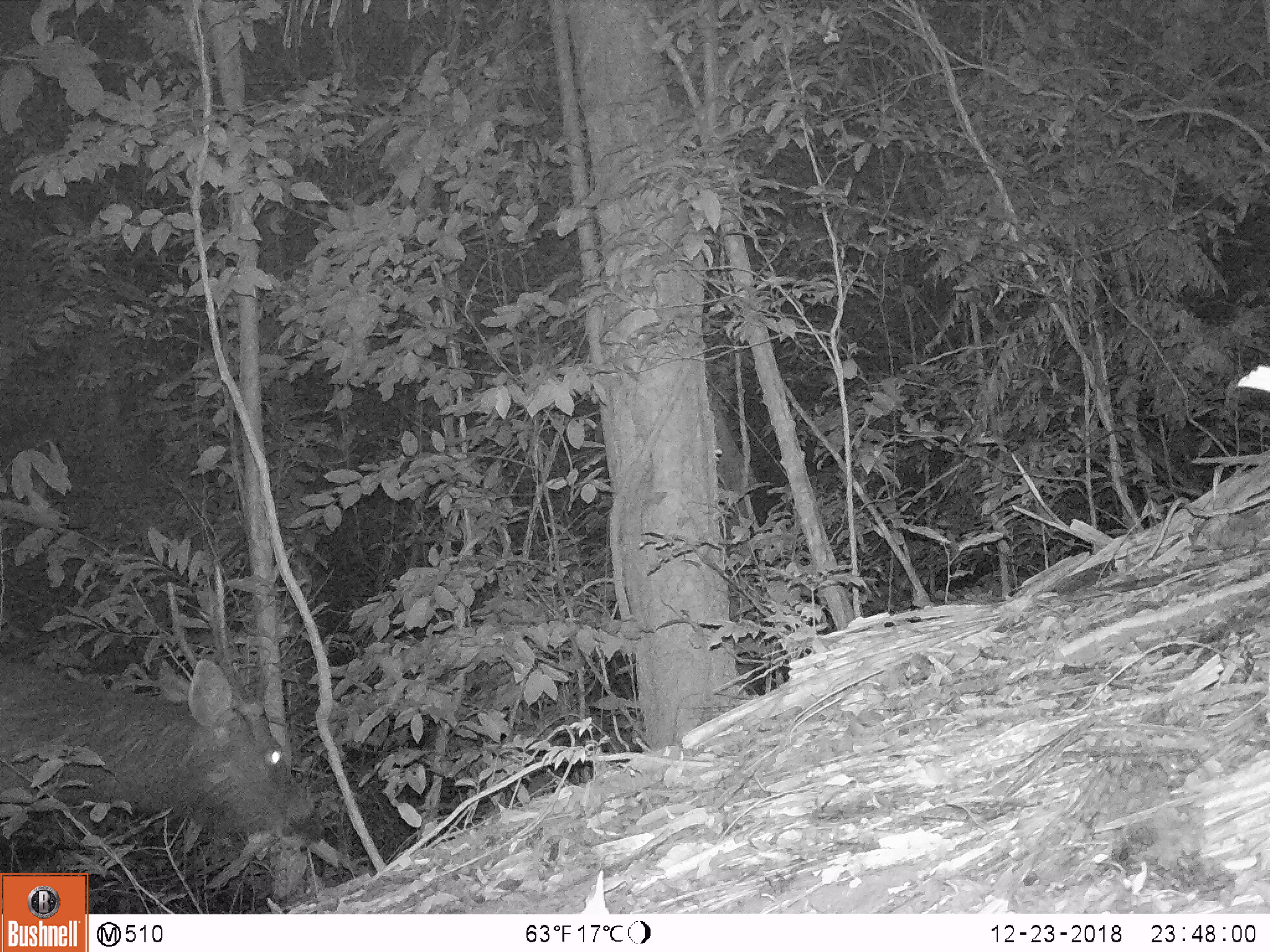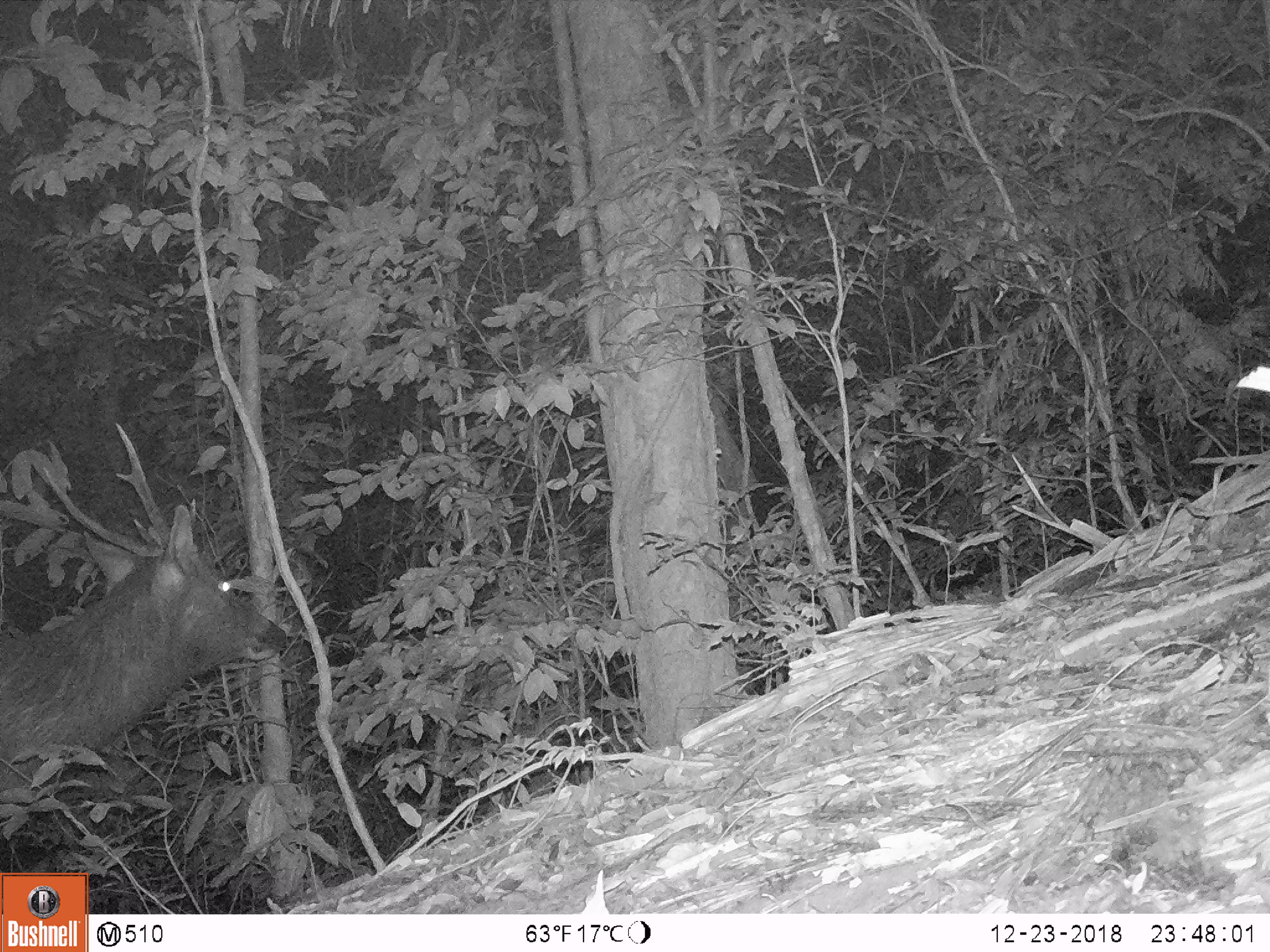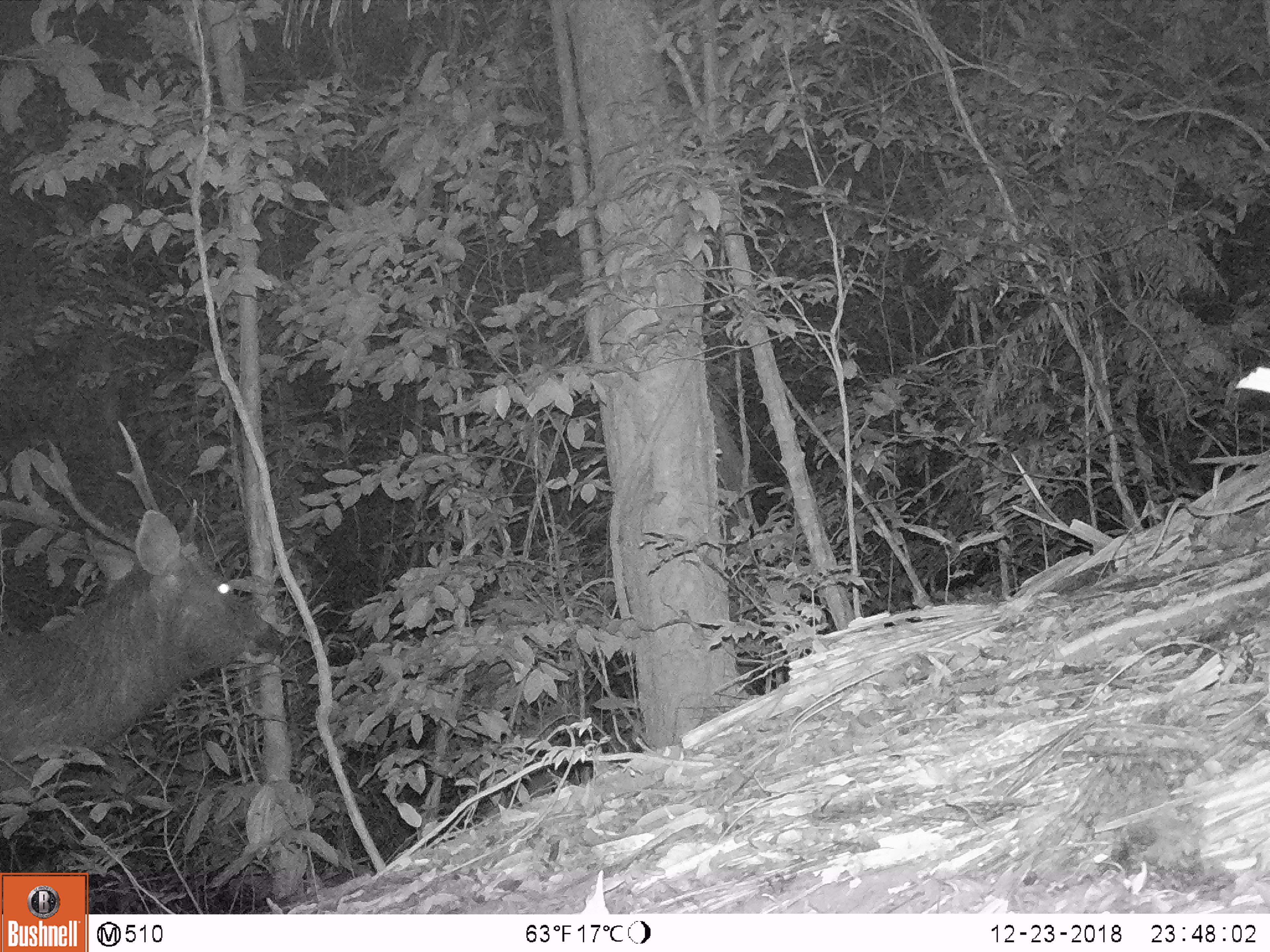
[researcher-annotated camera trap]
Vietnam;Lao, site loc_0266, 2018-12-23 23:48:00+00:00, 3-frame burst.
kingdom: Animalia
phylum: Chordata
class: Mammalia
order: Artiodactyla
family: Cervidae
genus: Rusa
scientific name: Rusa unicolor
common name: sambar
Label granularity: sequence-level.